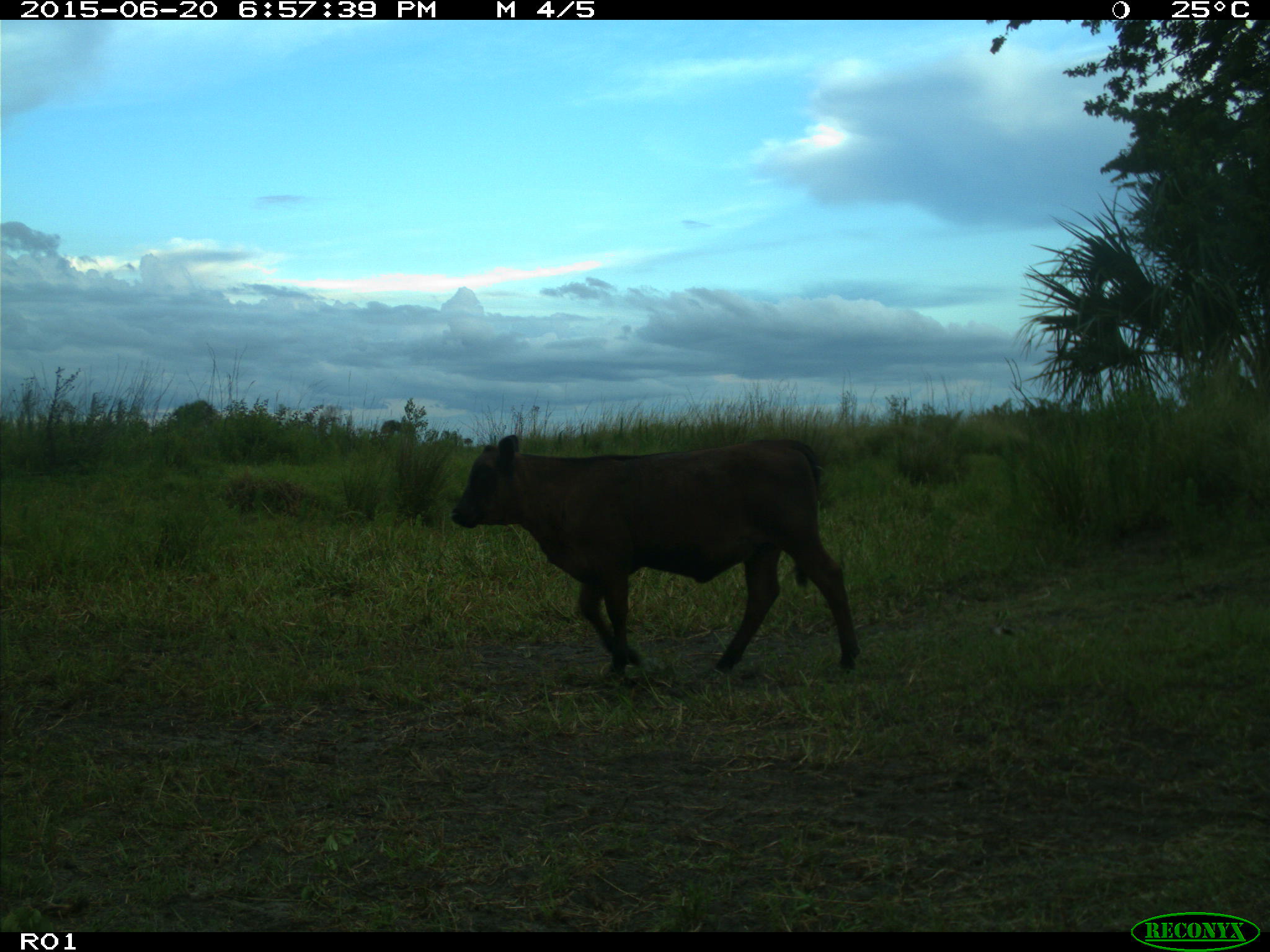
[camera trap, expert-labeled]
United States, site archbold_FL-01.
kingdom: Animalia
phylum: Chordata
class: Mammalia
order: Artiodactyla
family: Bovidae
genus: Bos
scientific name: Bos taurus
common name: domestic cow